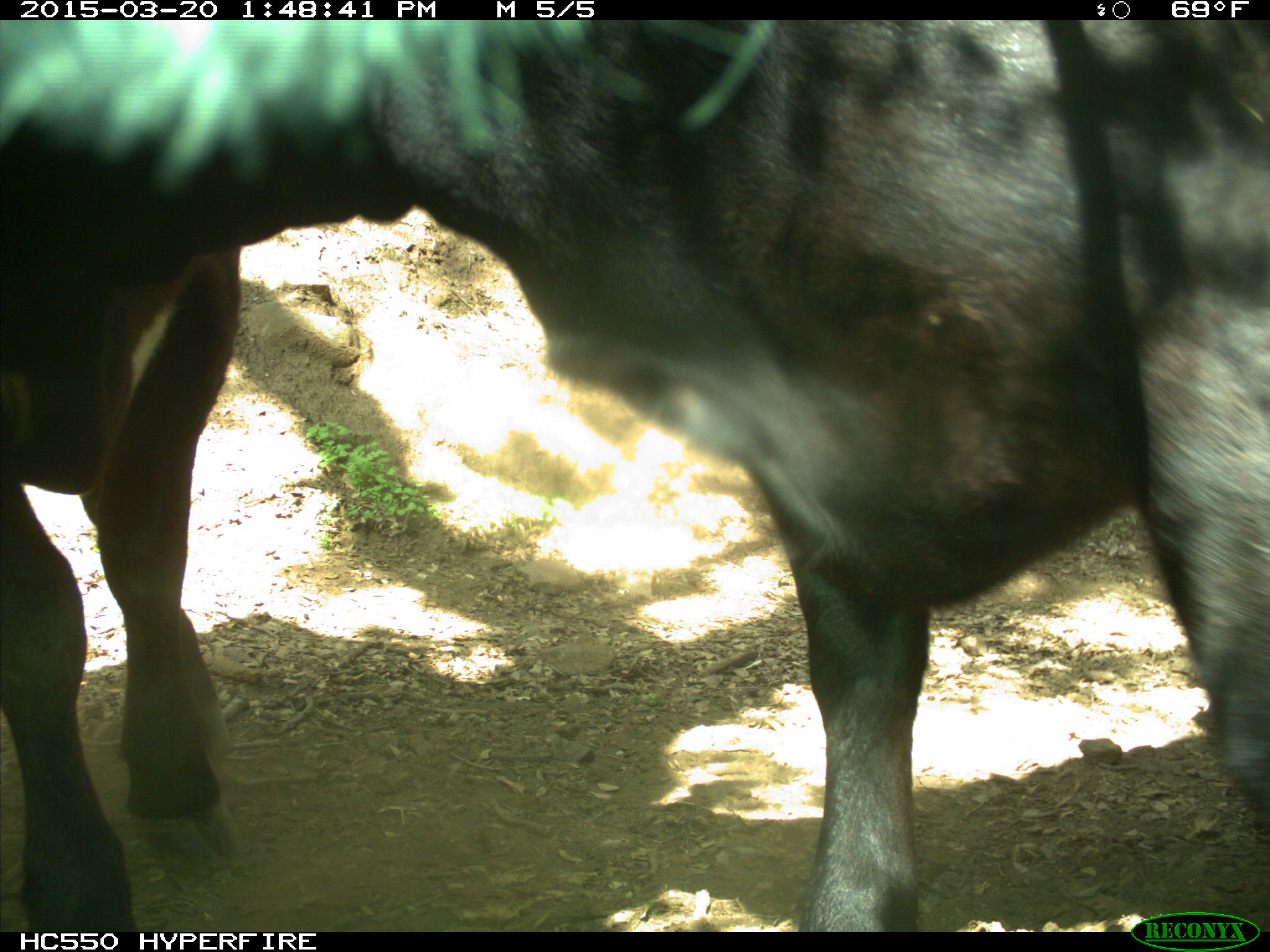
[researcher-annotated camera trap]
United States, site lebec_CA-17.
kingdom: Animalia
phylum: Chordata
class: Mammalia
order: Artiodactyla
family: Bovidae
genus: Bos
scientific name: Bos taurus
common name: domestic cow